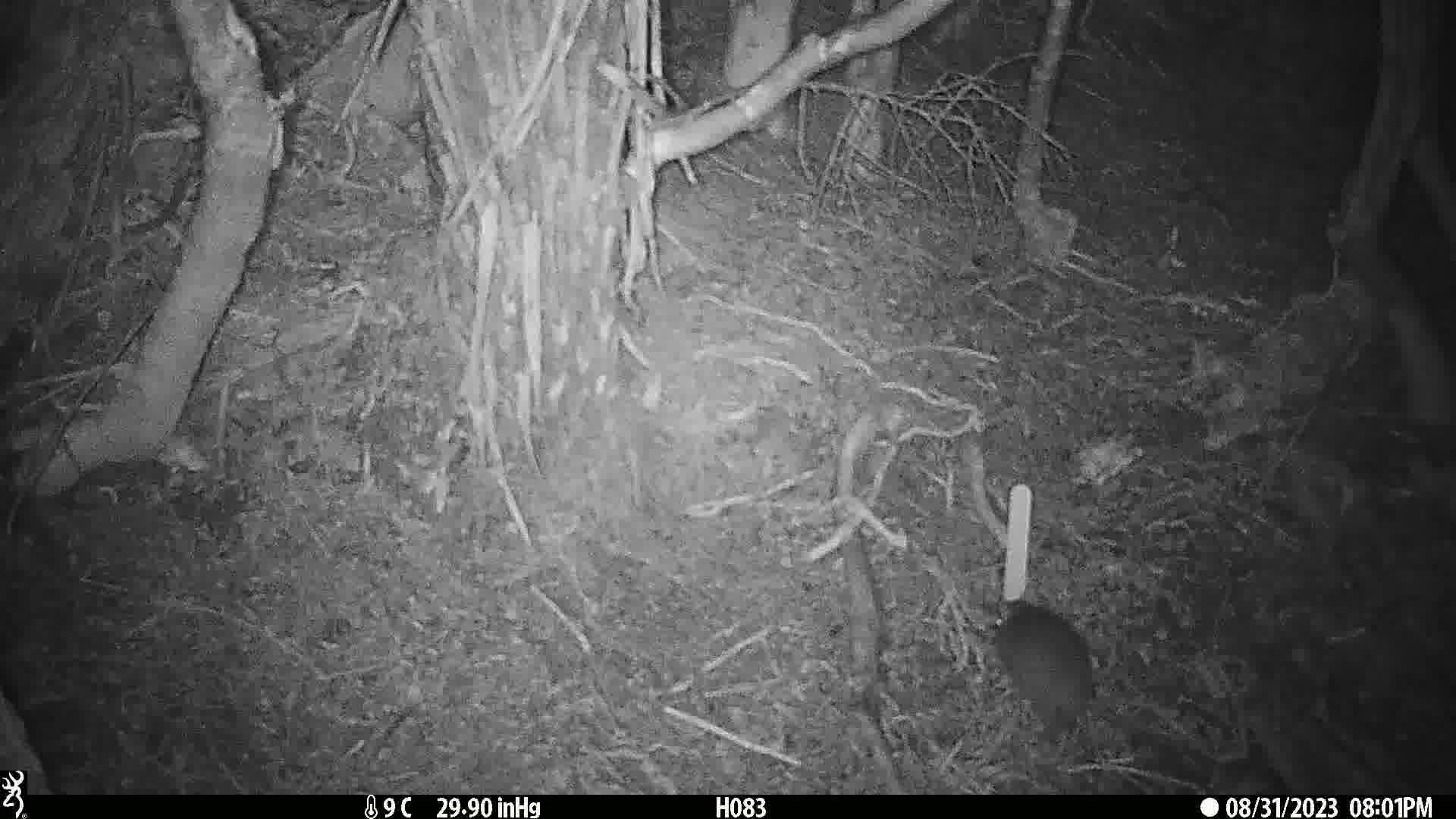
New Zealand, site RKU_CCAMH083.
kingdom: Animalia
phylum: Chordata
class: Mammalia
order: Rodentia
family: Muridae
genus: Rattus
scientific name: Rattus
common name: rat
Rat (Rattus).